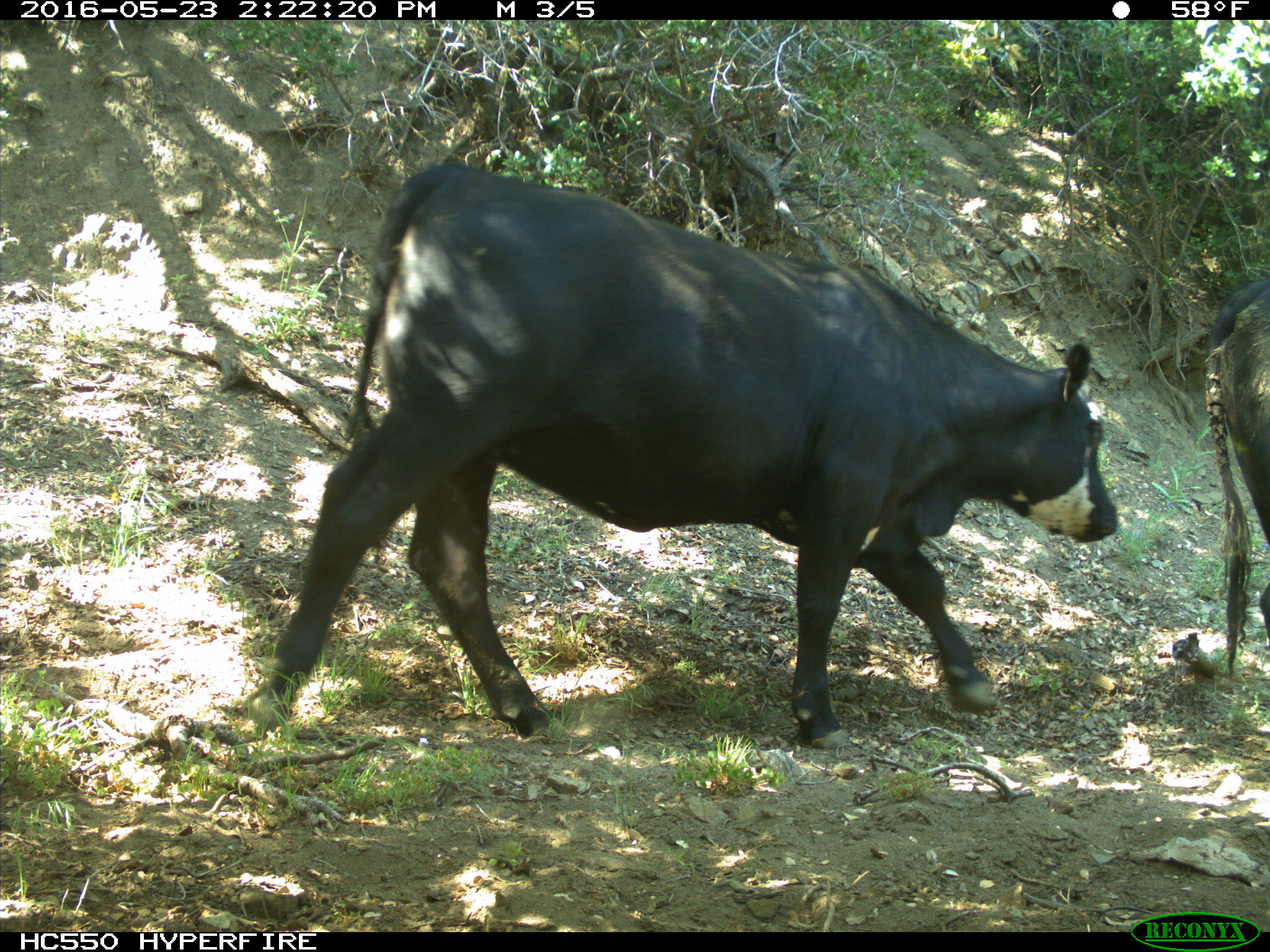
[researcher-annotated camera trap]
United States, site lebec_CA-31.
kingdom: Animalia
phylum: Chordata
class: Mammalia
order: Artiodactyla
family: Bovidae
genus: Bos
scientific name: Bos taurus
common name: domestic cow